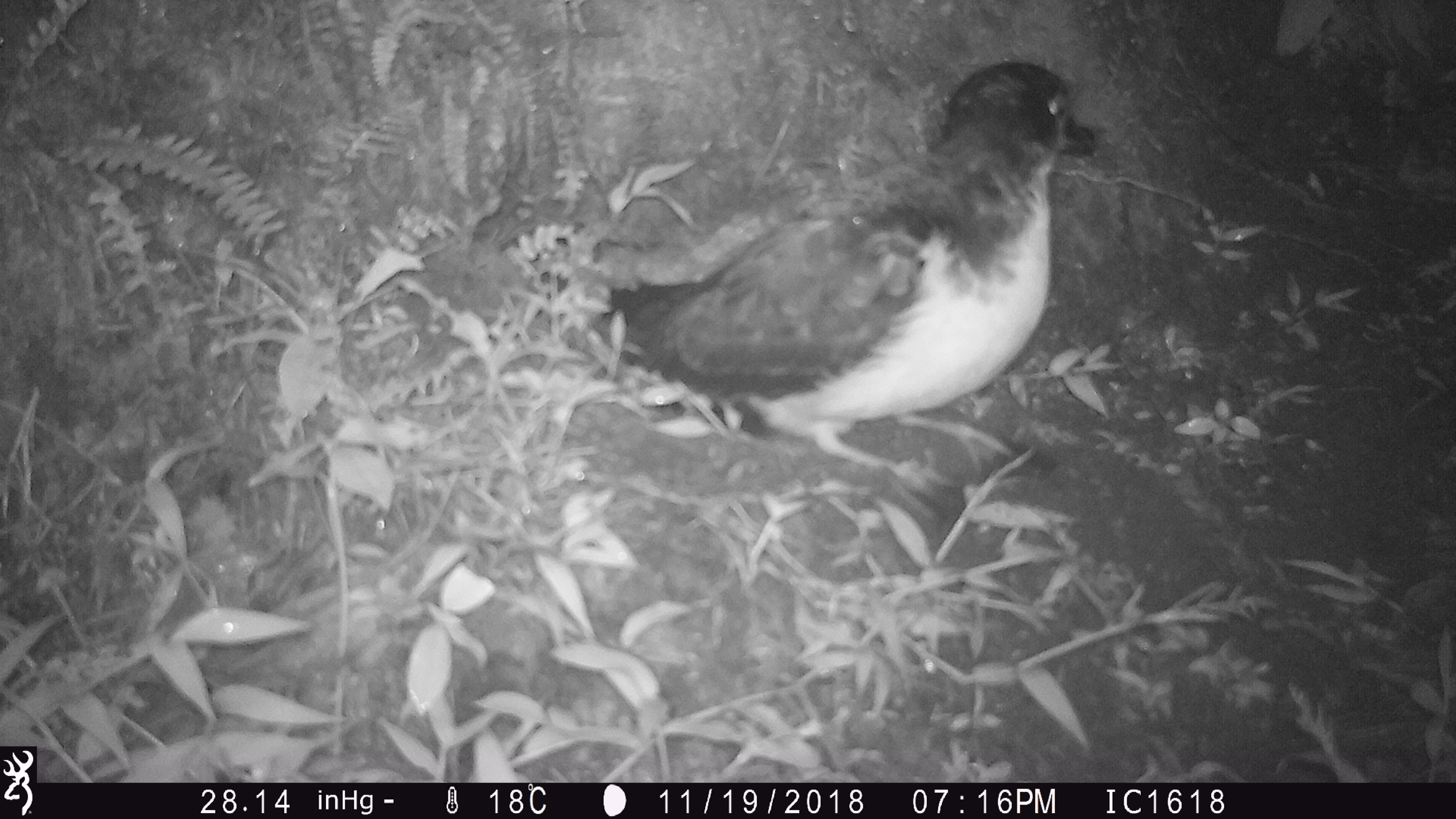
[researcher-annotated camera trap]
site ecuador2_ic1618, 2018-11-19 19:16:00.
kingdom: Animalia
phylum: Chordata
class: Aves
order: Procellariiformes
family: Procellariidae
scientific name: Procellariidae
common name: petrel chick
Petrel chick (Procellariidae).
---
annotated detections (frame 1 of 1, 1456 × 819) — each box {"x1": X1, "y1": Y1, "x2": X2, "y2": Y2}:
petrel chick: {"x1": 602, "y1": 57, "x2": 1100, "y2": 499}